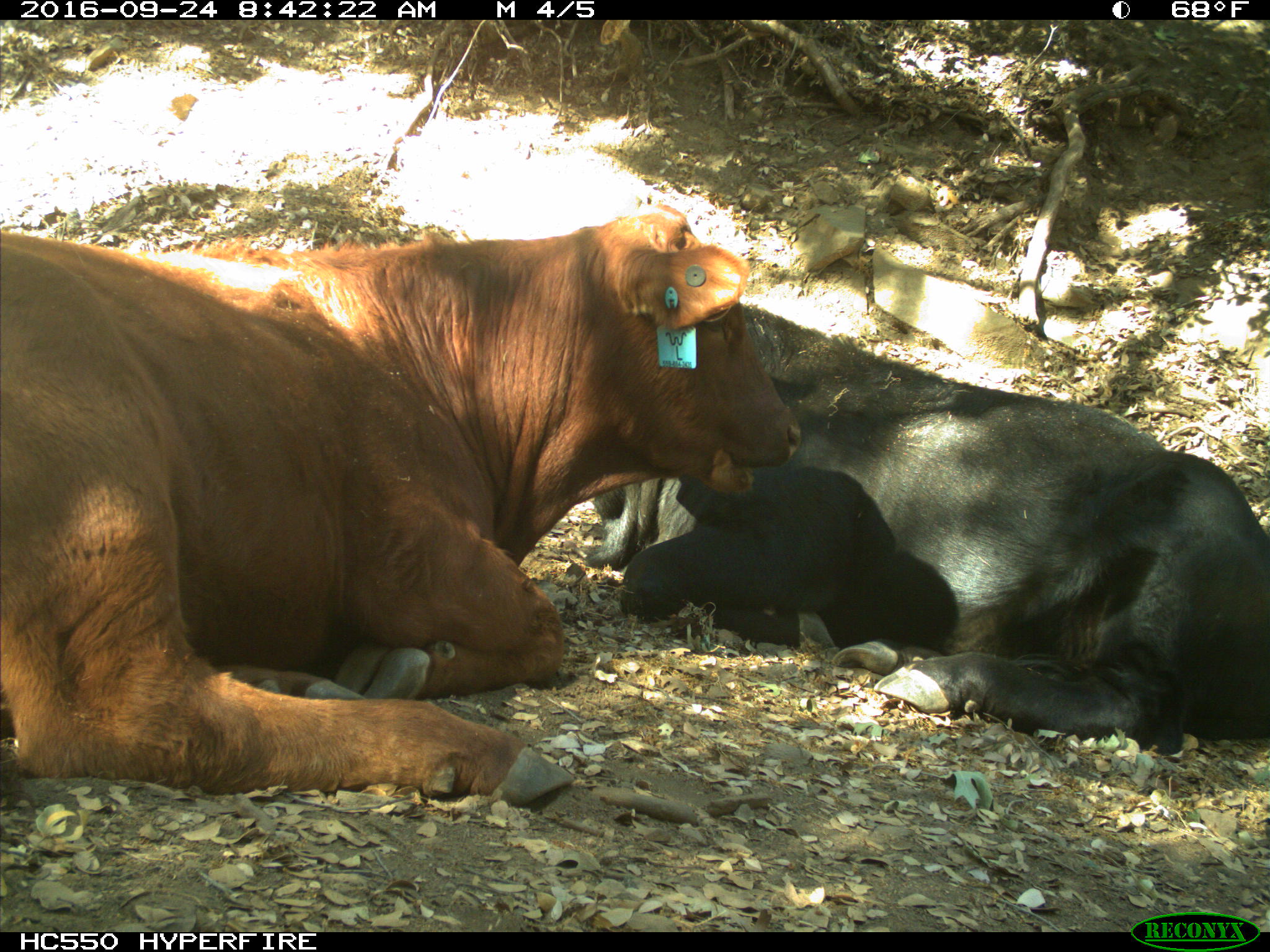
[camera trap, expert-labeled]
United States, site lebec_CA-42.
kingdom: Animalia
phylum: Chordata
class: Mammalia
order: Artiodactyla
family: Bovidae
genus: Bos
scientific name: Bos taurus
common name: domestic cow